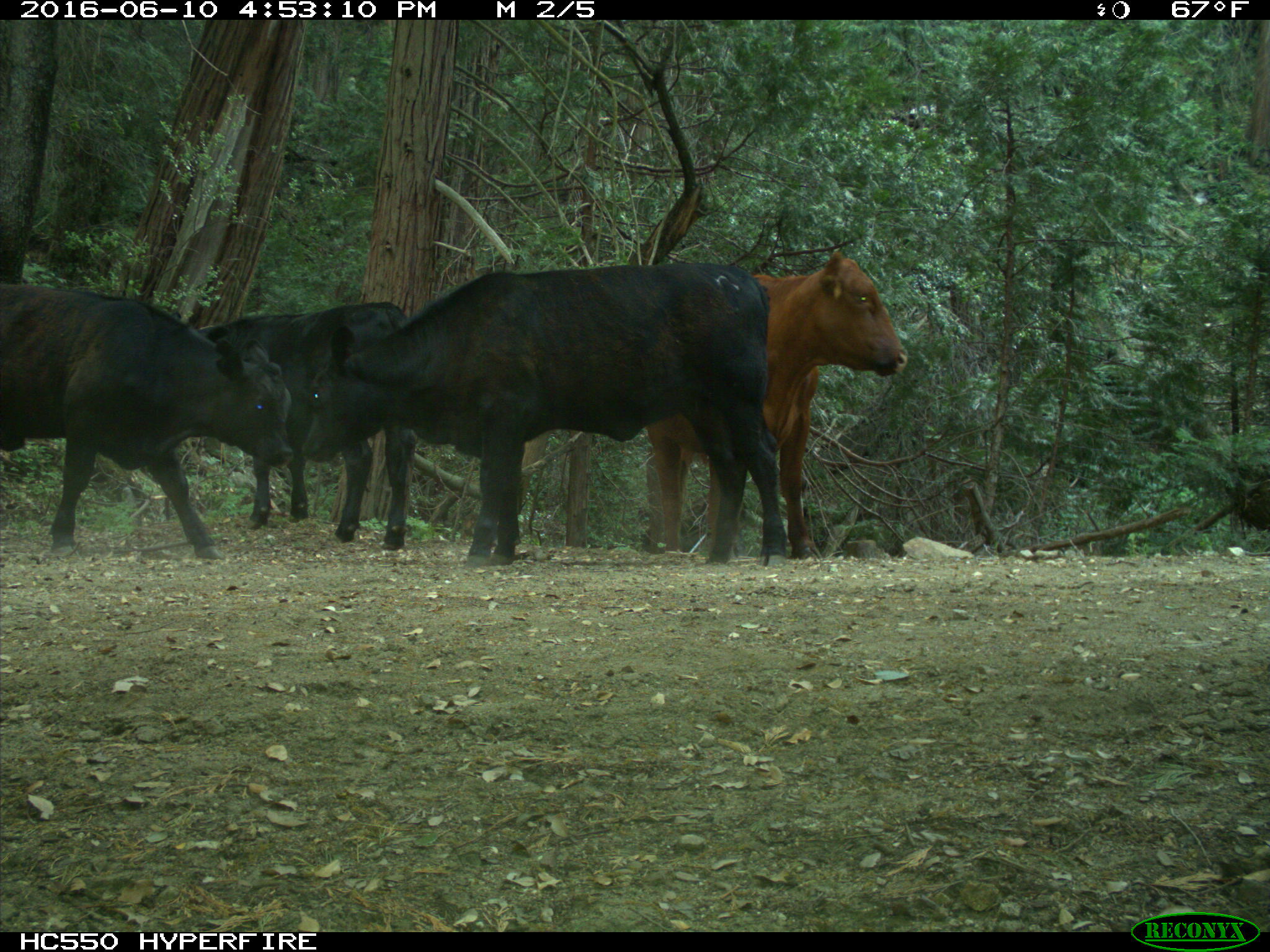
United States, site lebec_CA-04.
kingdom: Animalia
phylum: Chordata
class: Mammalia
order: Artiodactyla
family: Bovidae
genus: Bos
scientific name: Bos taurus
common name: domestic cow